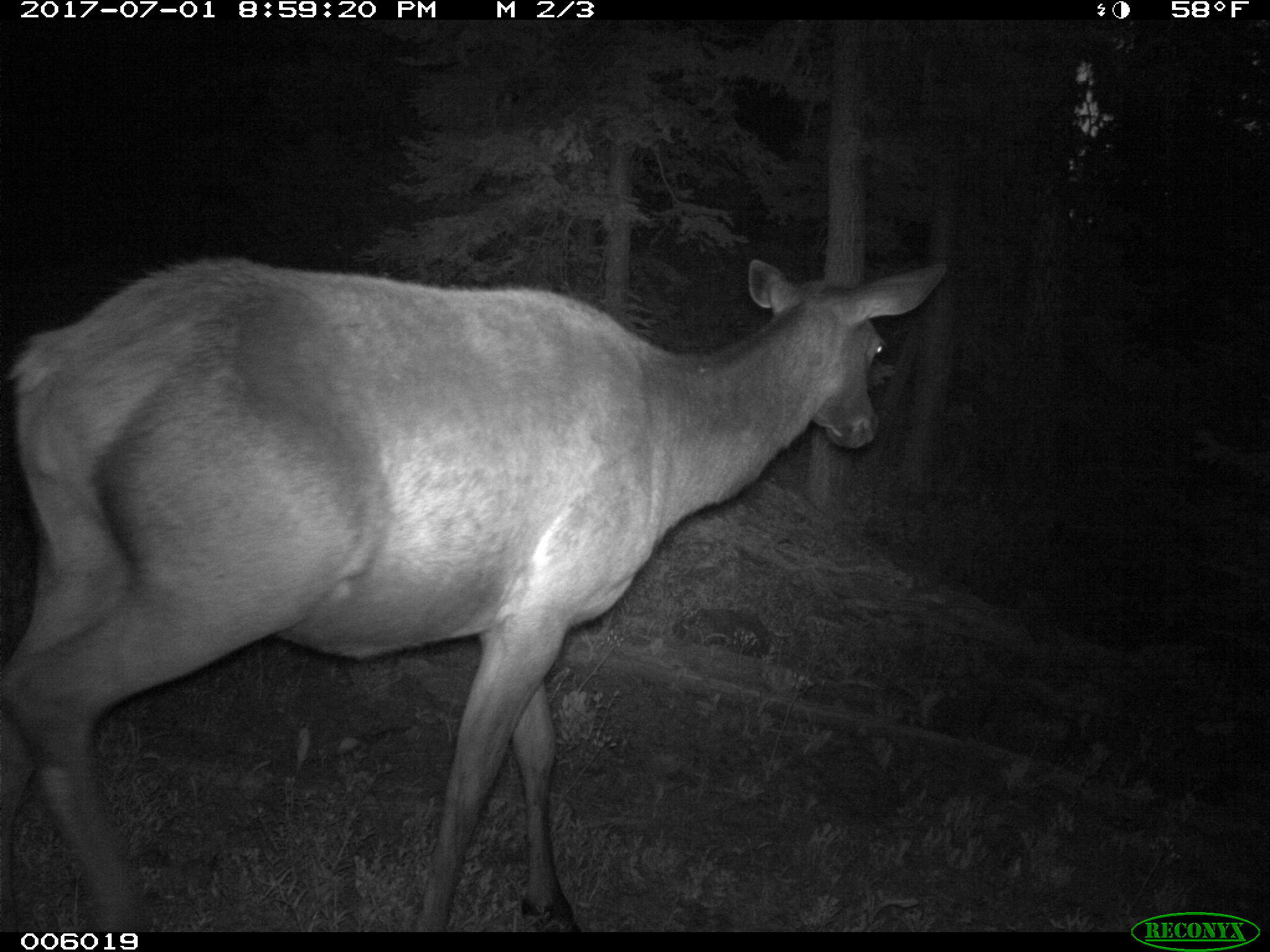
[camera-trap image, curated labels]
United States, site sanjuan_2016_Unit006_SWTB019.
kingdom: Animalia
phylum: Chordata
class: Mammalia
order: Artiodactyla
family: Cervidae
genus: Cervus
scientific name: Cervus elaphus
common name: red deer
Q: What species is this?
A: Cervus elaphus (red deer).